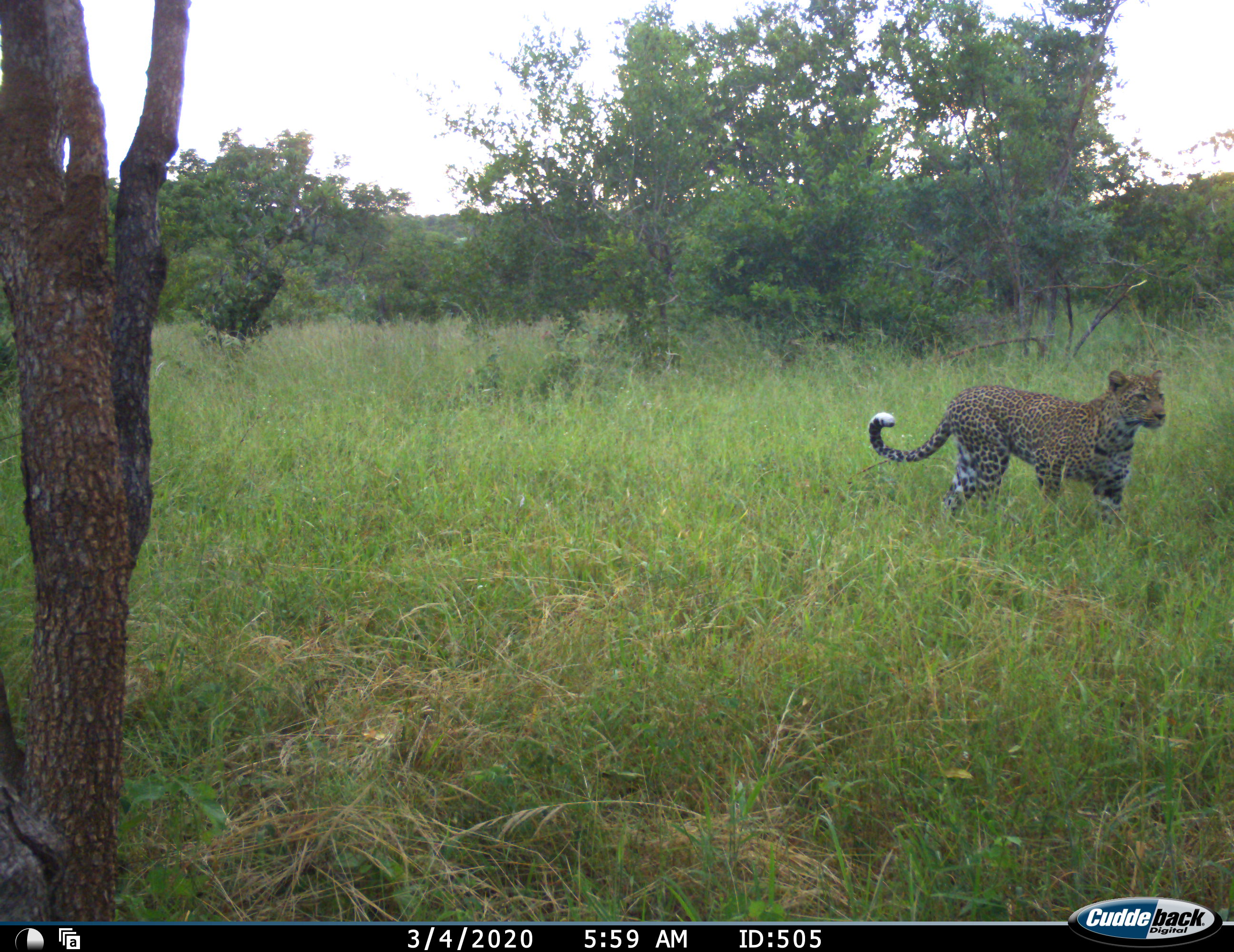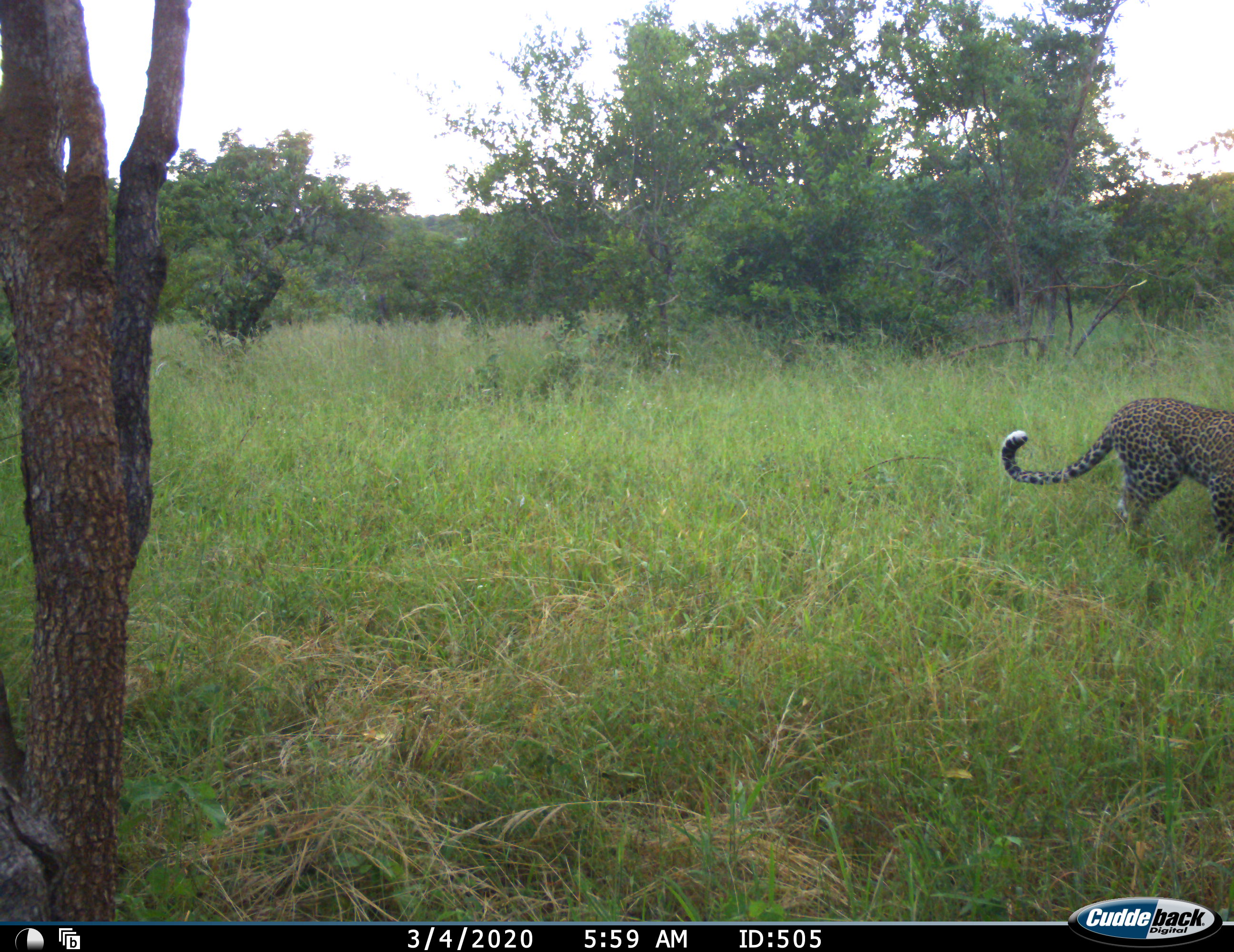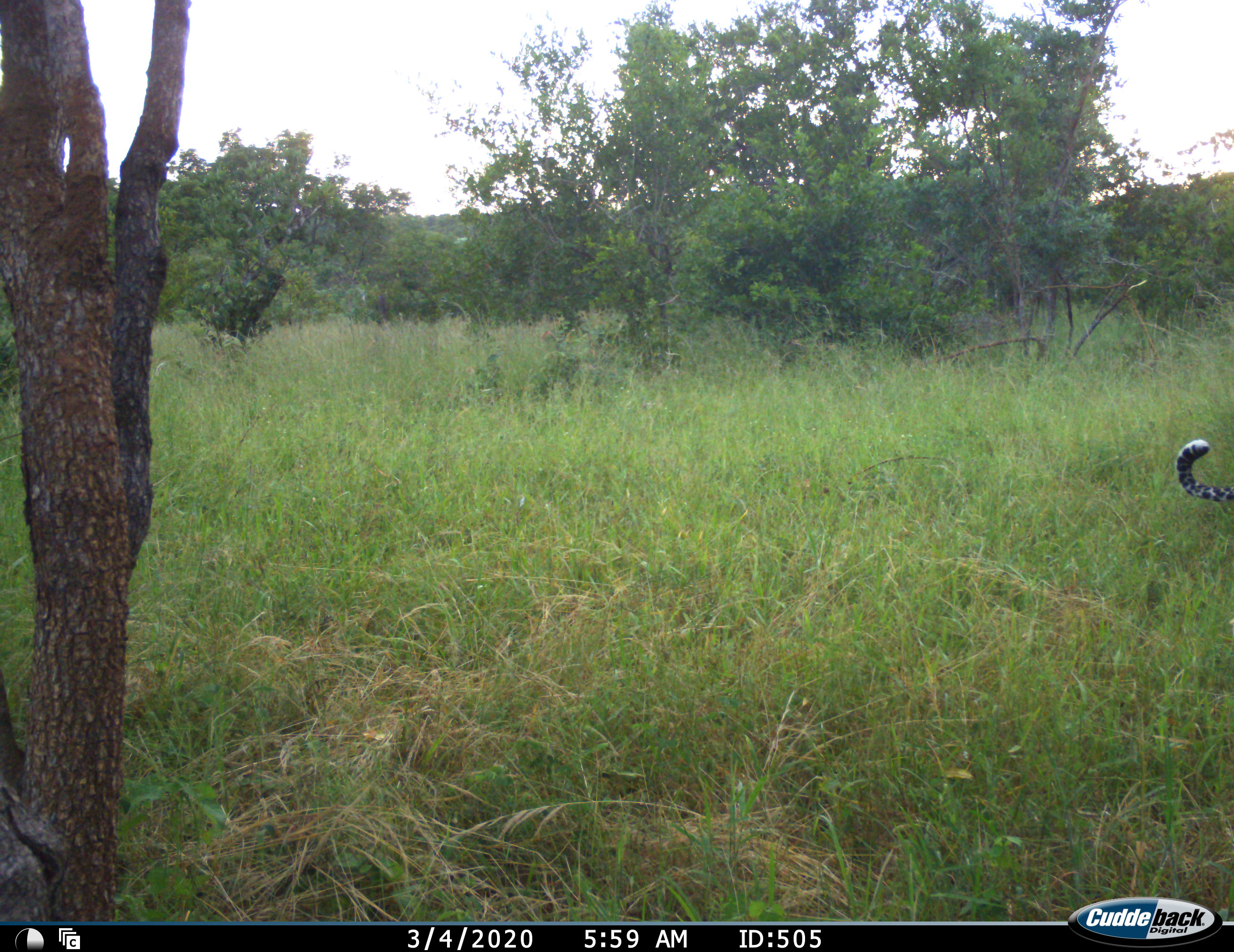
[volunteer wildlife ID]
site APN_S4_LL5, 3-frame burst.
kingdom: Animalia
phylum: Chordata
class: Mammalia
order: Carnivora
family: Felidae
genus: Panthera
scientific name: Panthera pardus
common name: leopard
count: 1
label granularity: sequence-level